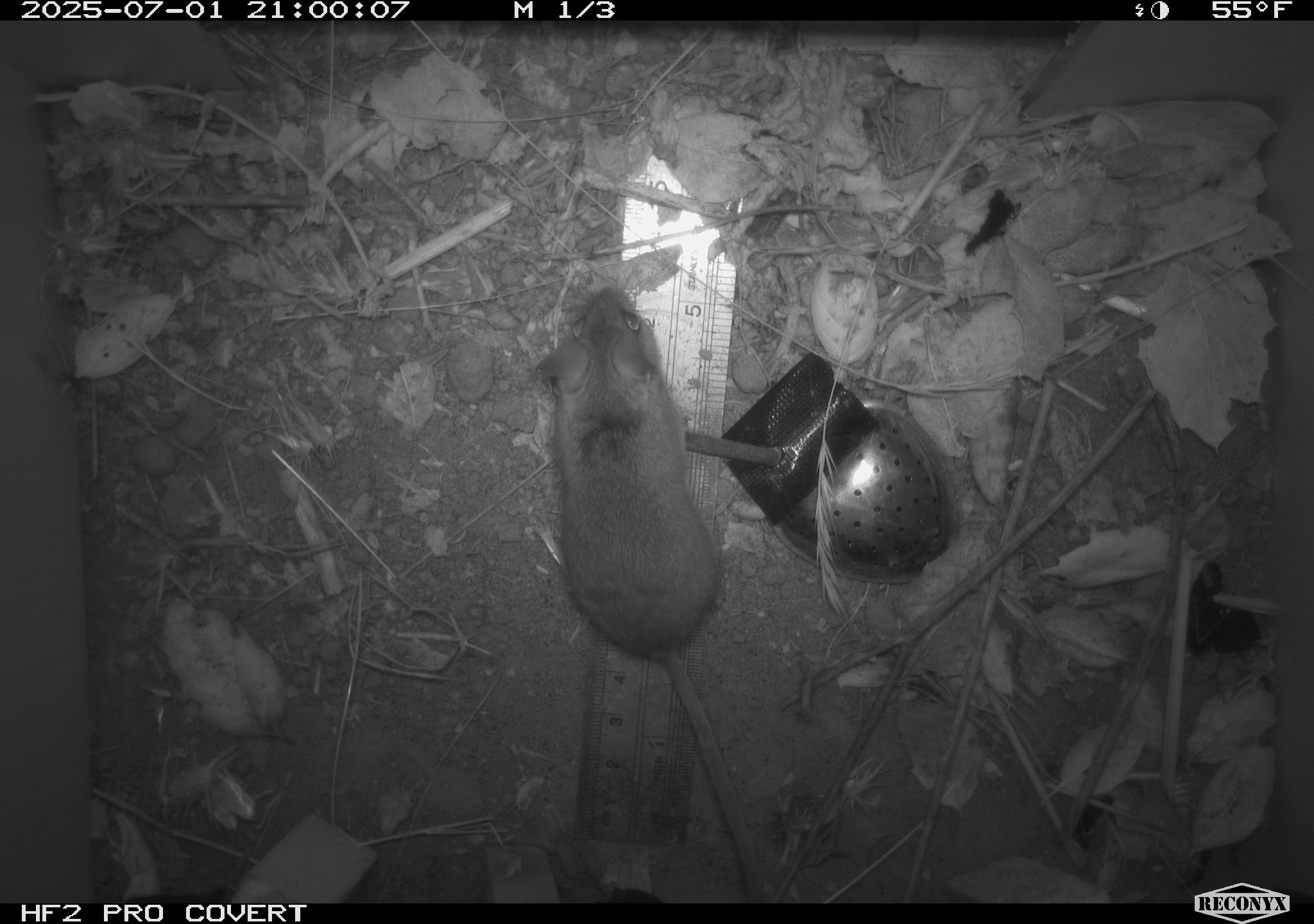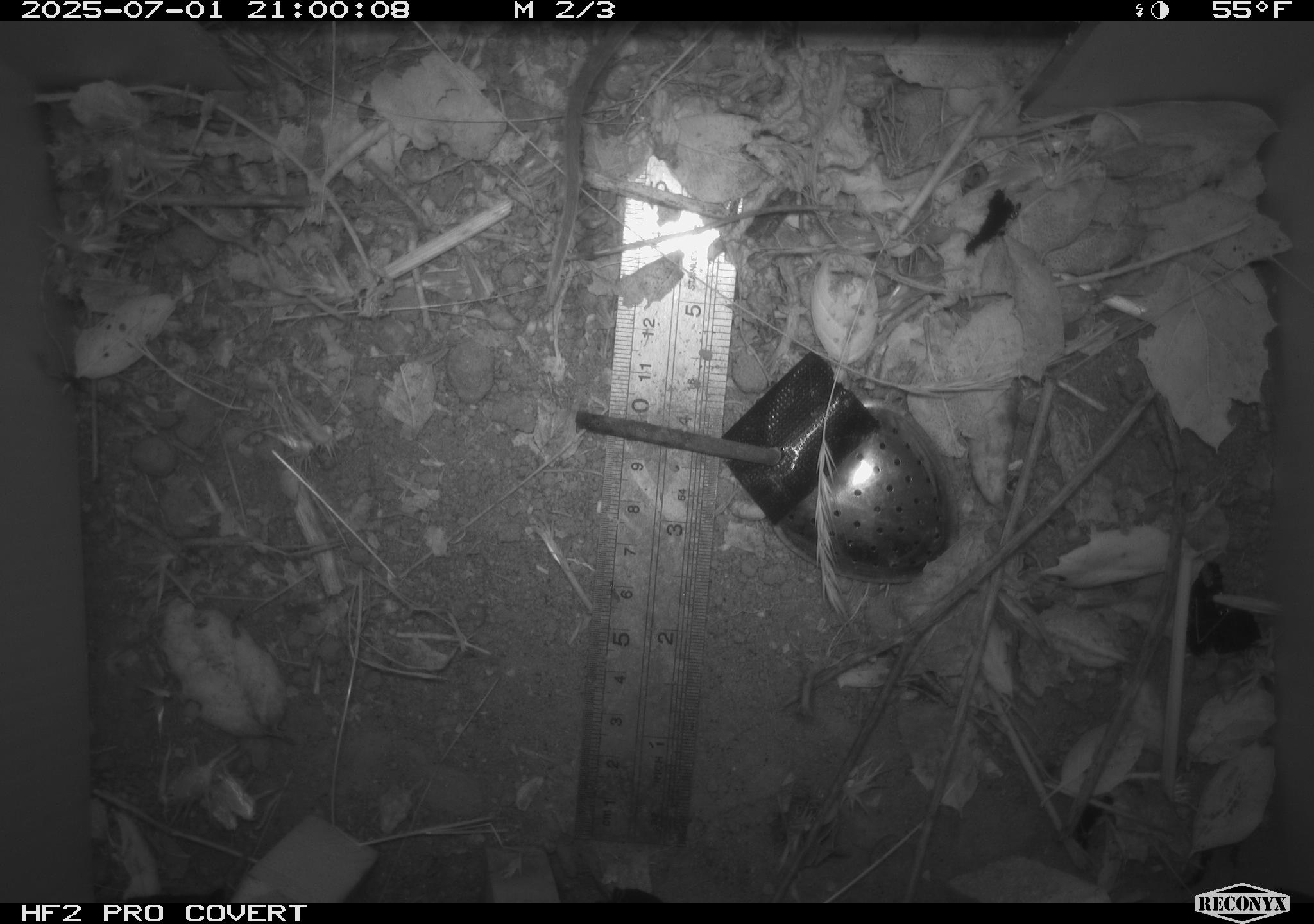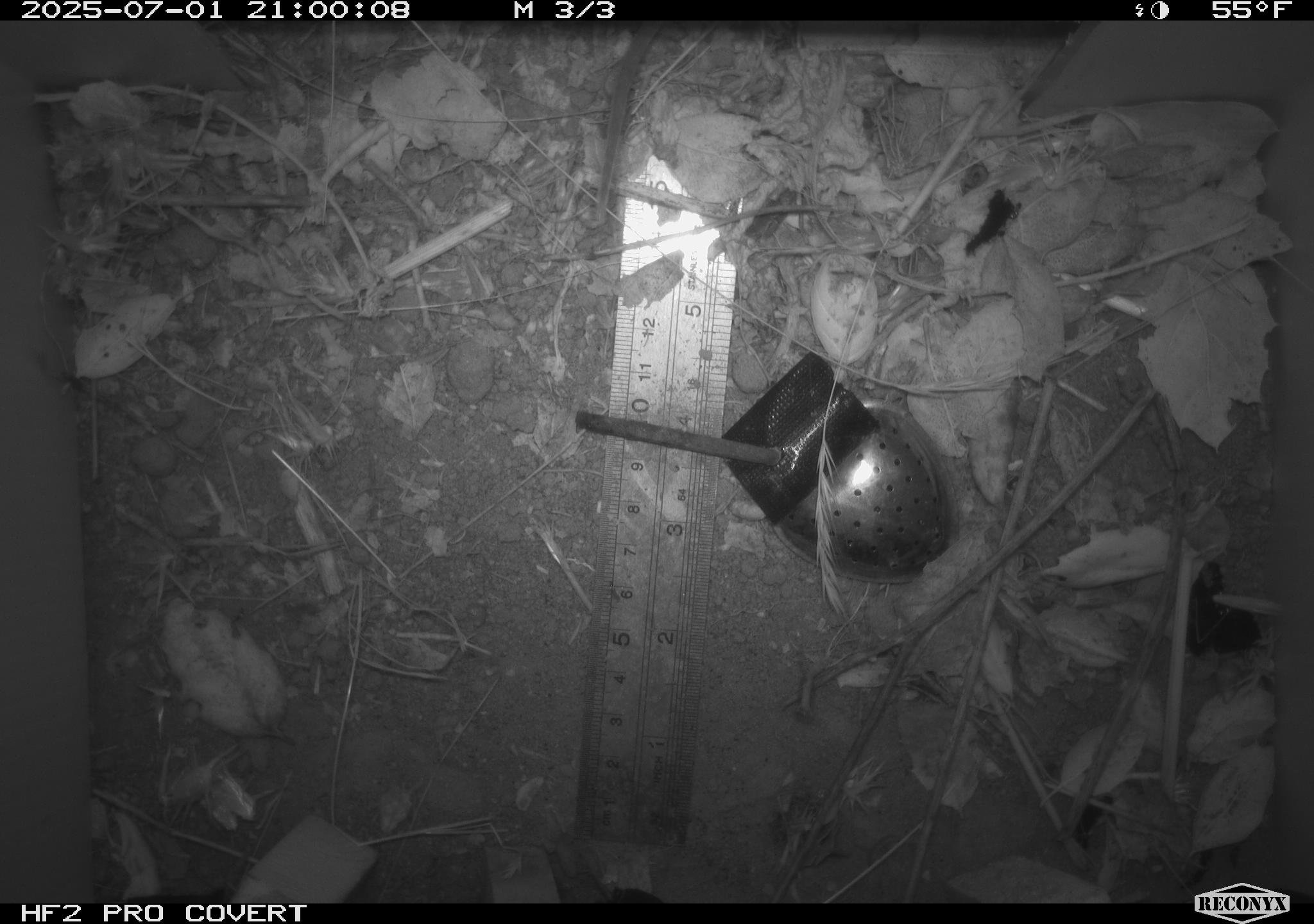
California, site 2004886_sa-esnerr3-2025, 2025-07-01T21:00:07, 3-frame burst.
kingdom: Animalia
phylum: Chordata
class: Mammalia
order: Rodentia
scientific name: Rodentia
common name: rodent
Rodent (Rodentia).